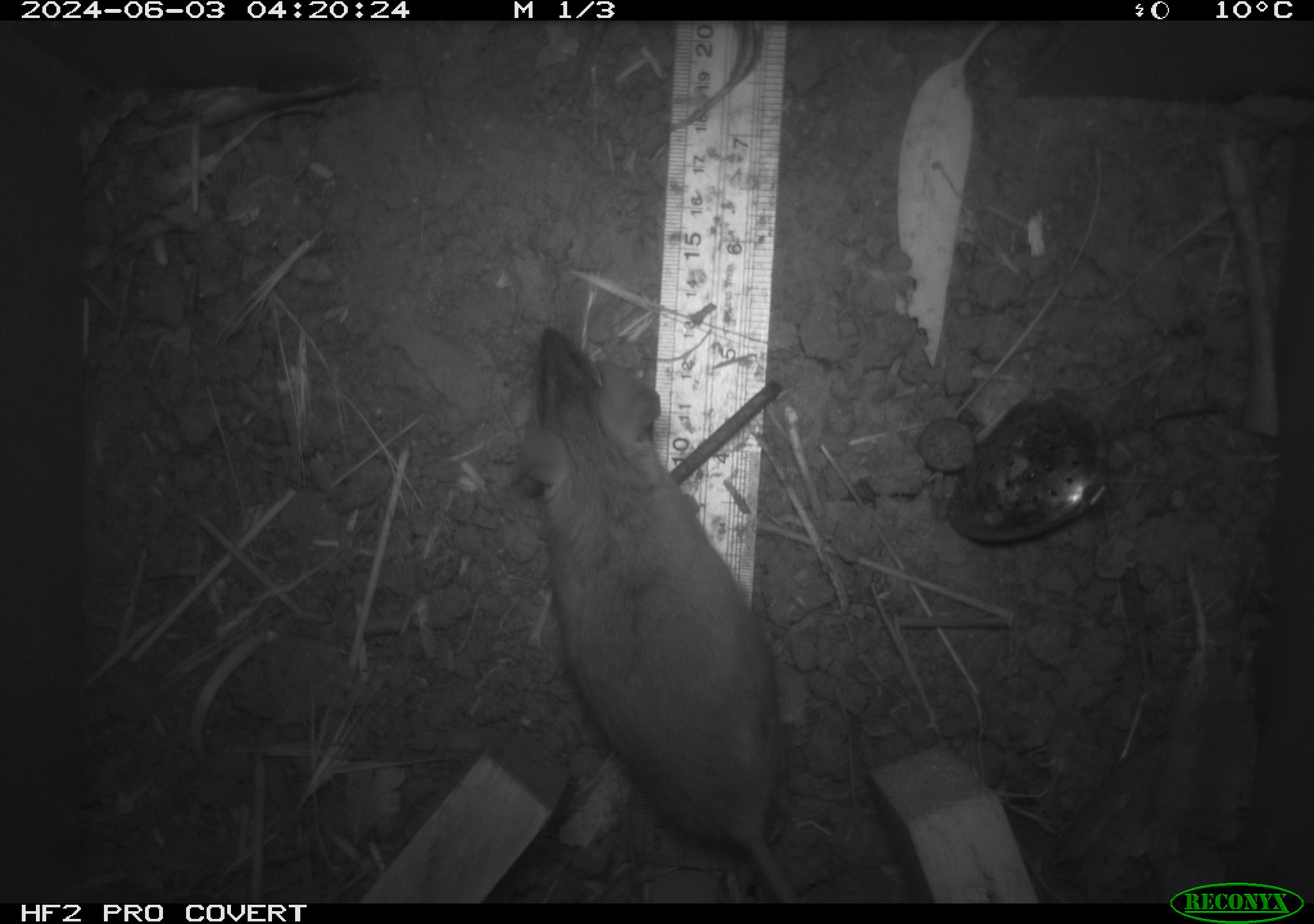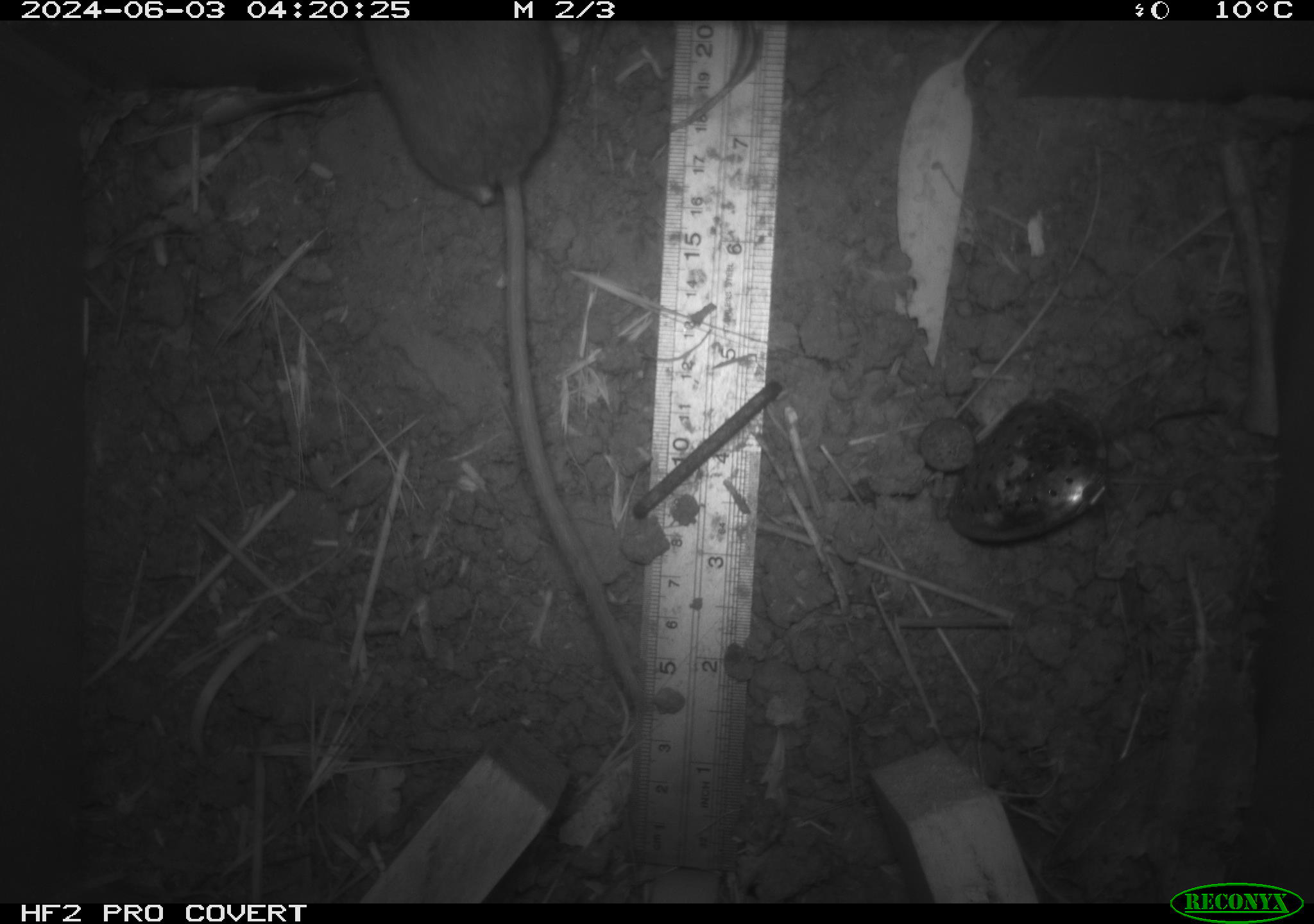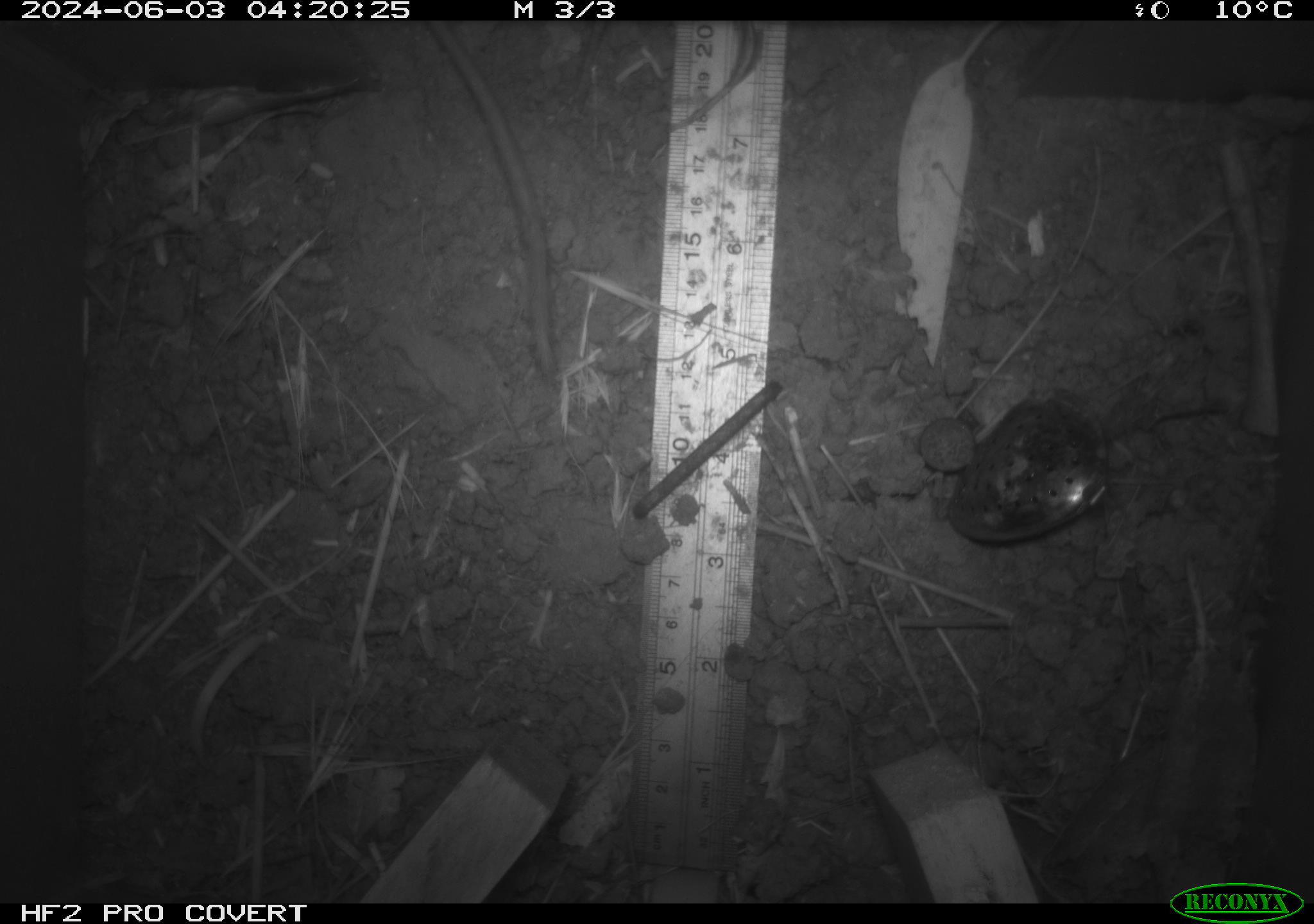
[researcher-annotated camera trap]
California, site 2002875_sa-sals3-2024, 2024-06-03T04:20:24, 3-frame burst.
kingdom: Animalia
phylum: Chordata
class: Mammalia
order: Rodentia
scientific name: Rodentia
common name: rodent